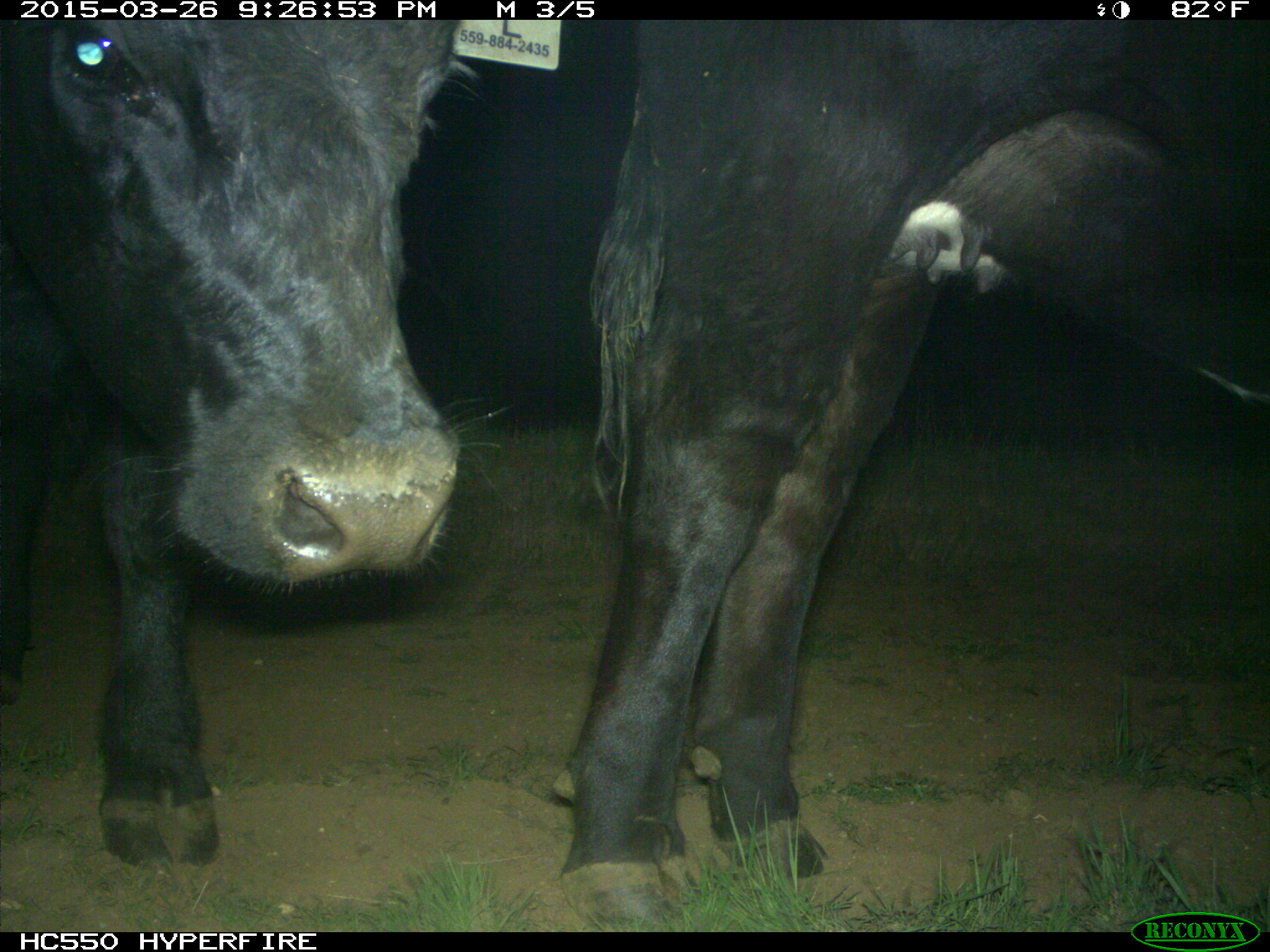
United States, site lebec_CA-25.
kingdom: Animalia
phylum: Chordata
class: Mammalia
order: Artiodactyla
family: Bovidae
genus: Bos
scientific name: Bos taurus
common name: domestic cow